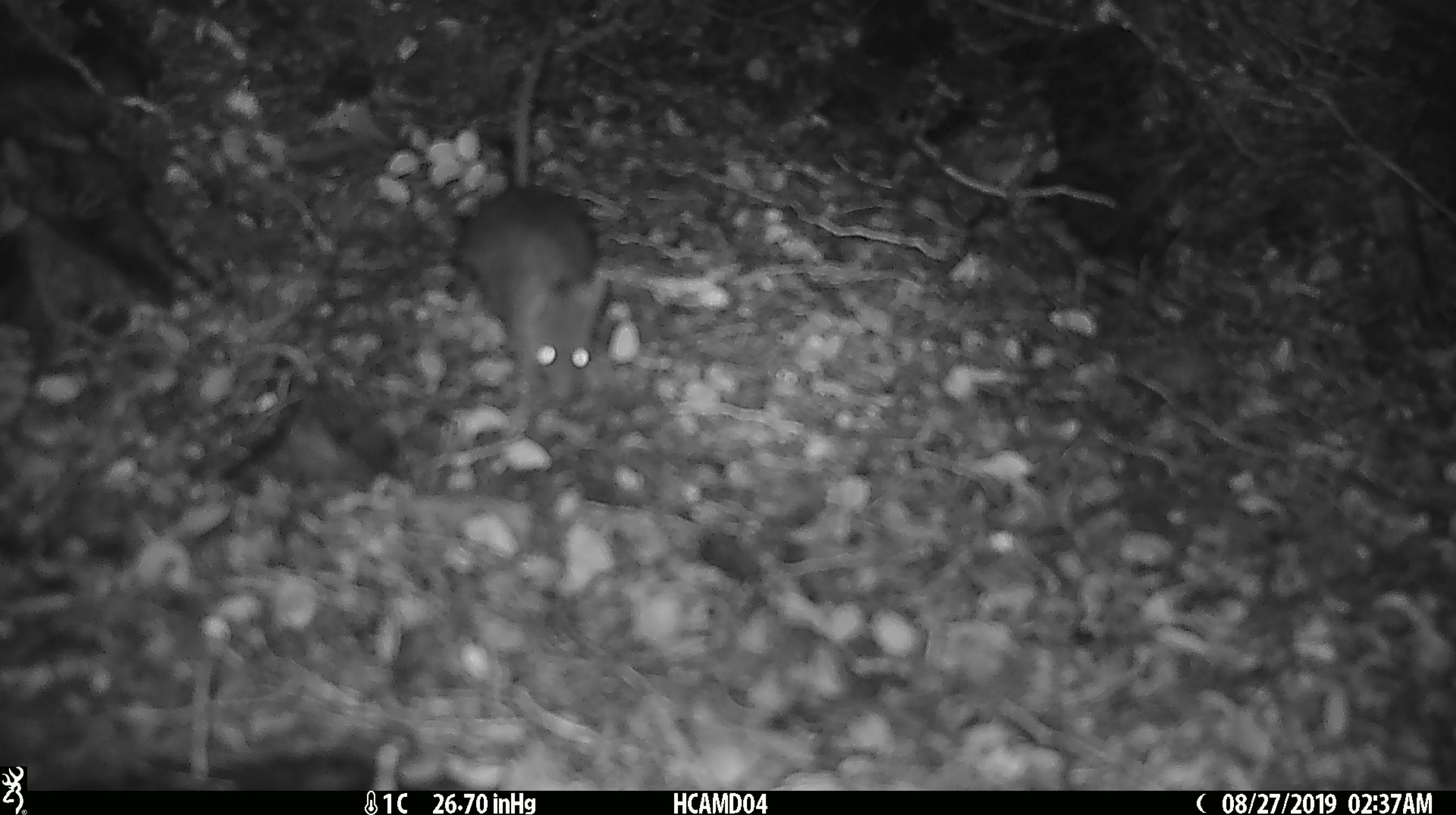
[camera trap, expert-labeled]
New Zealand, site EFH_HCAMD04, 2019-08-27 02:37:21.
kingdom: Animalia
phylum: Chordata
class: Mammalia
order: Rodentia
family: Muridae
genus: Mus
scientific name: Mus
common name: mouse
Mouse (Mus).